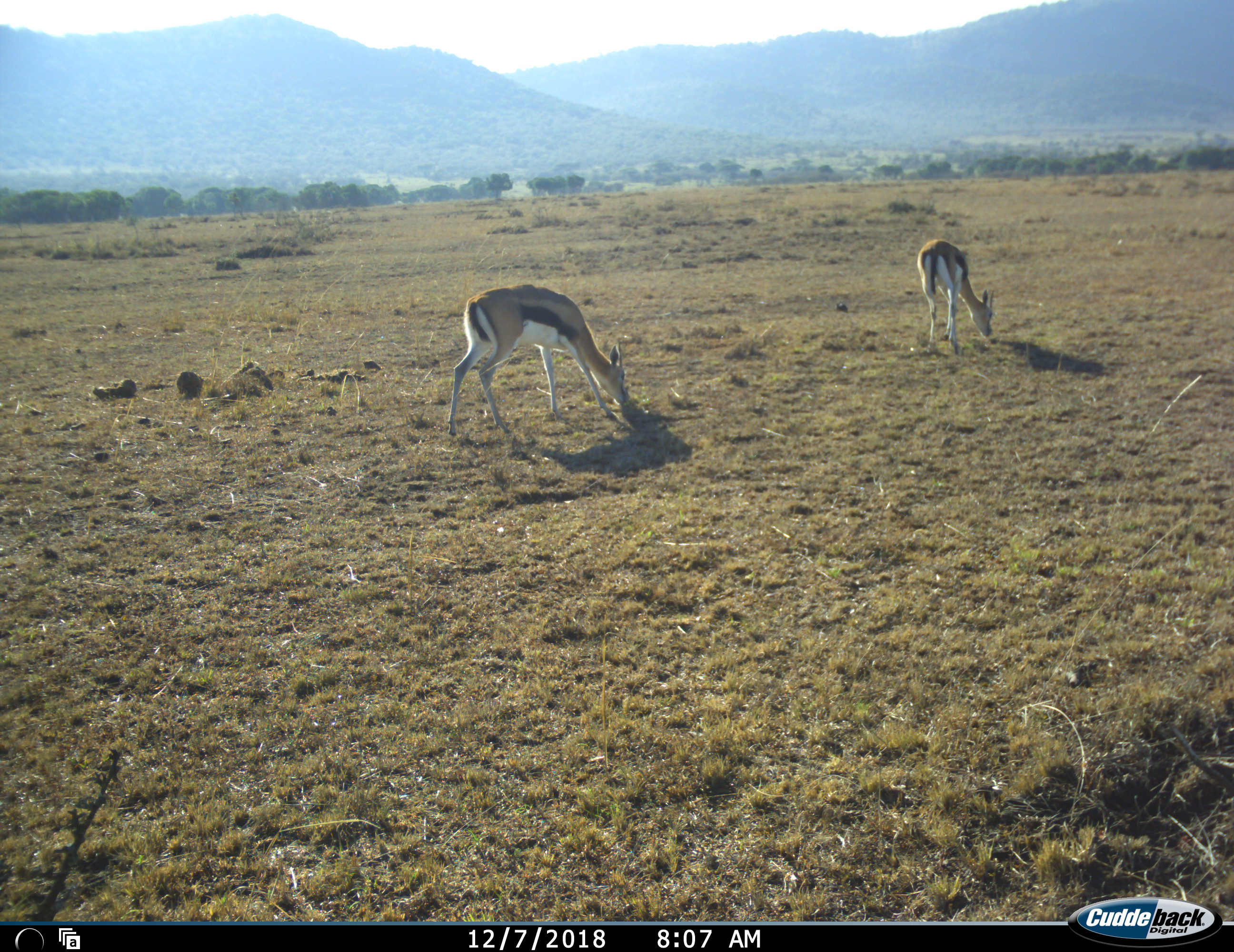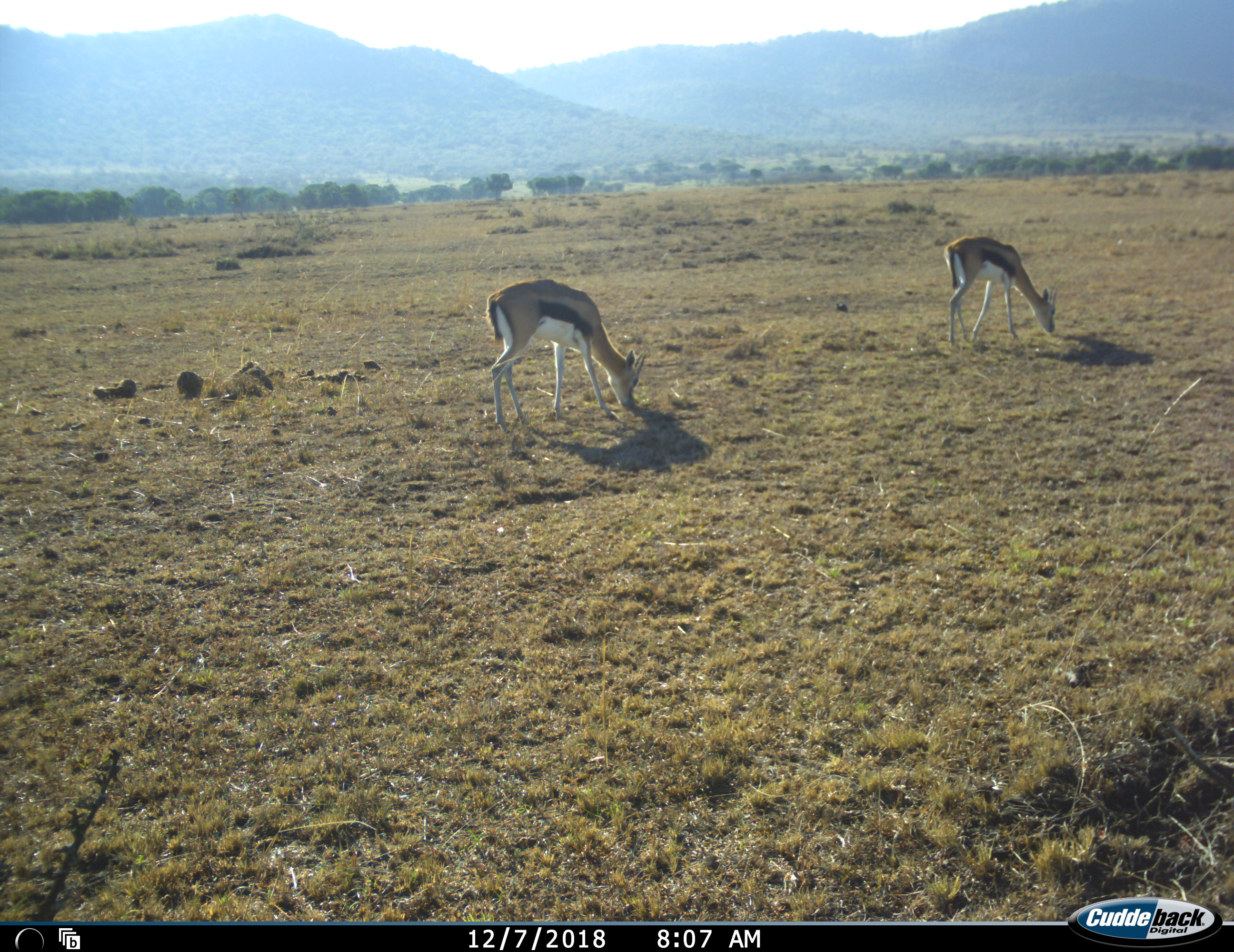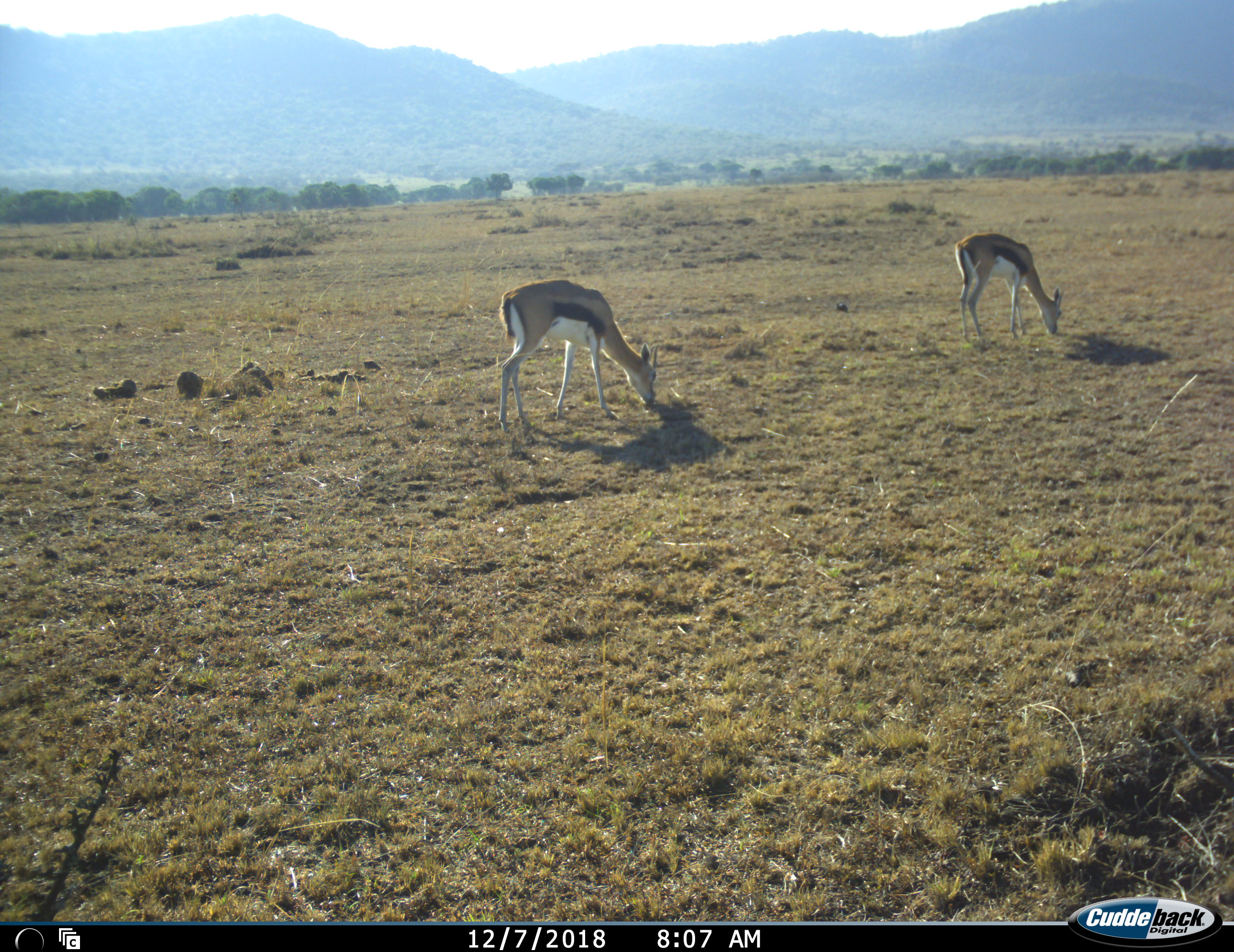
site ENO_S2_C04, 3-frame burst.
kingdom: Animalia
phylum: Chordata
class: Mammalia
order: Artiodactyla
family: Bovidae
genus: Eudorcas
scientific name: Eudorcas thomsonii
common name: thomson's gazelle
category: gazellethomsons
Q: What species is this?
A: Gazellethomsons (thomson's gazelle) (Eudorcas thomsonii).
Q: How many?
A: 2.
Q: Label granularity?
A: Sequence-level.